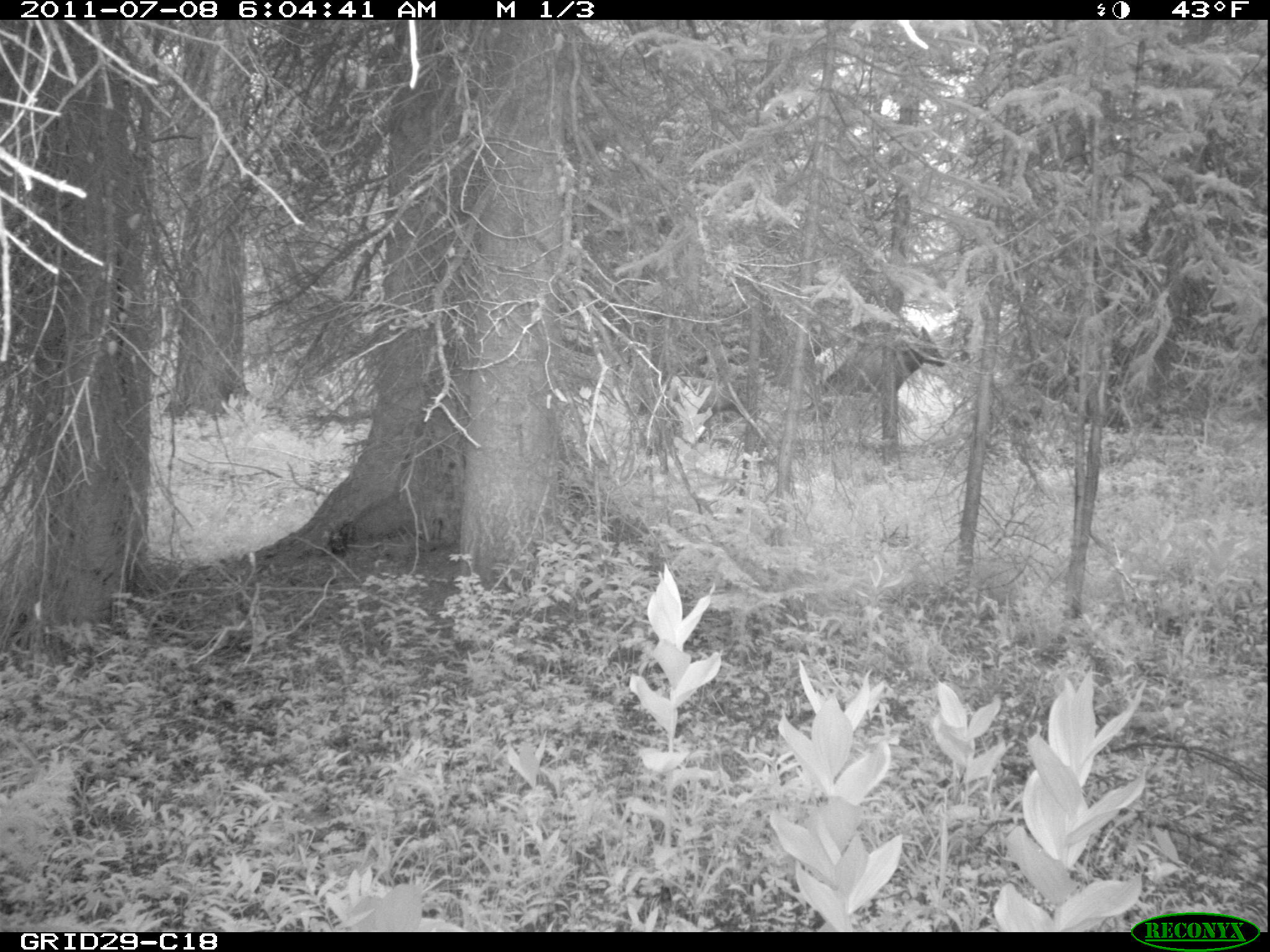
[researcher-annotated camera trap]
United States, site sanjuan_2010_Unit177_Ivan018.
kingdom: Animalia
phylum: Chordata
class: Mammalia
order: Artiodactyla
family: Cervidae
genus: Cervus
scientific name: Cervus elaphus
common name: red deer